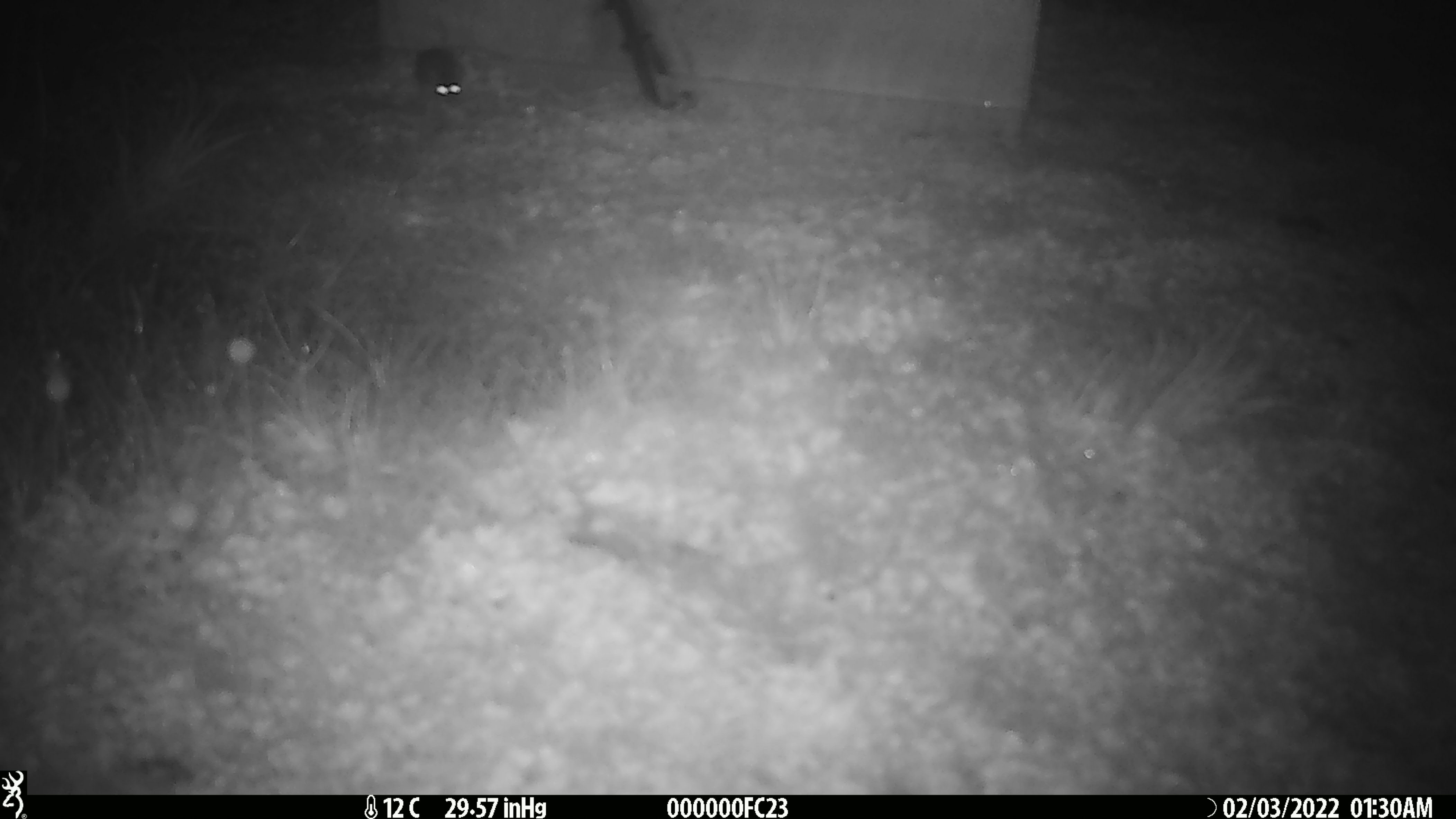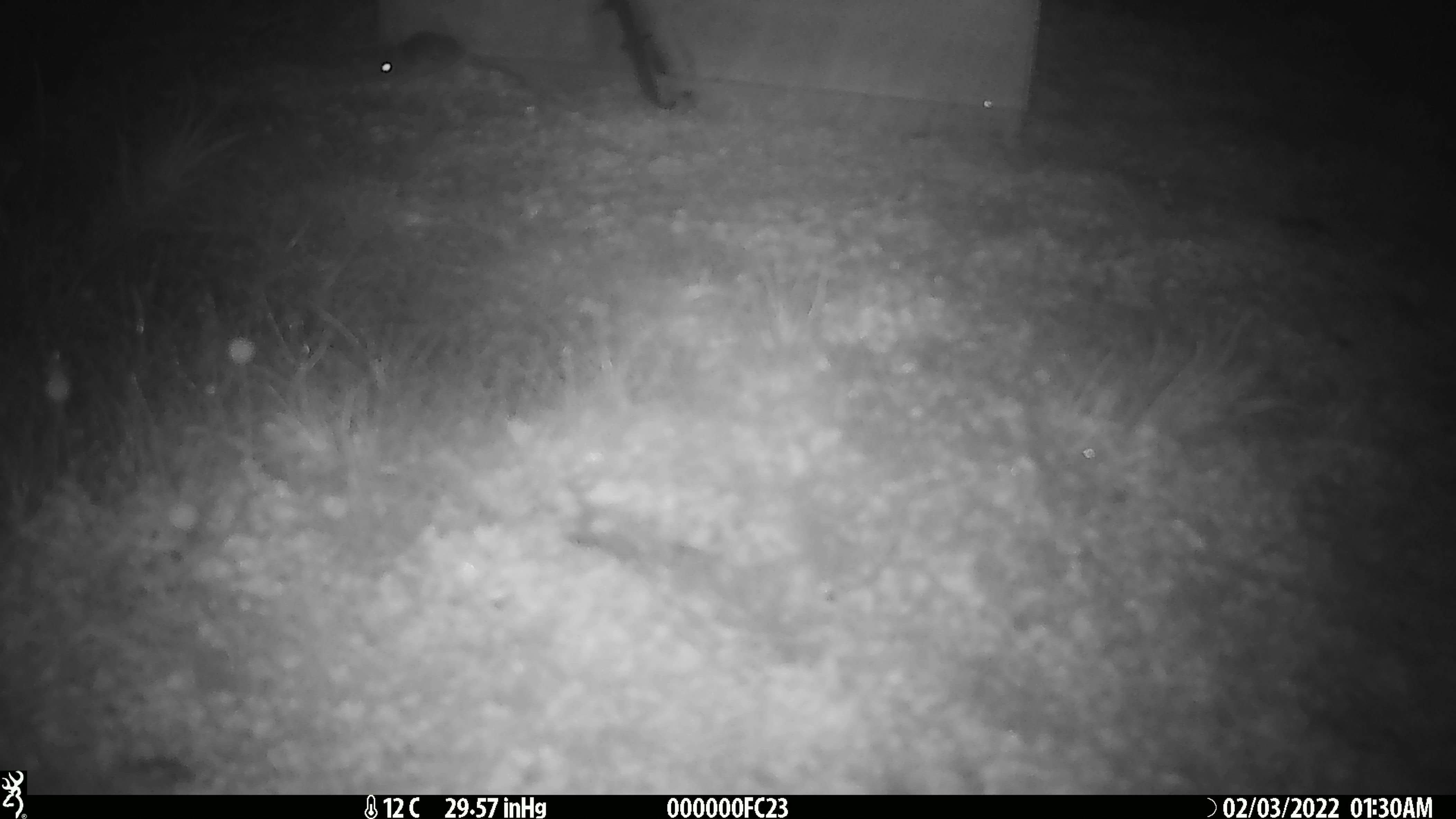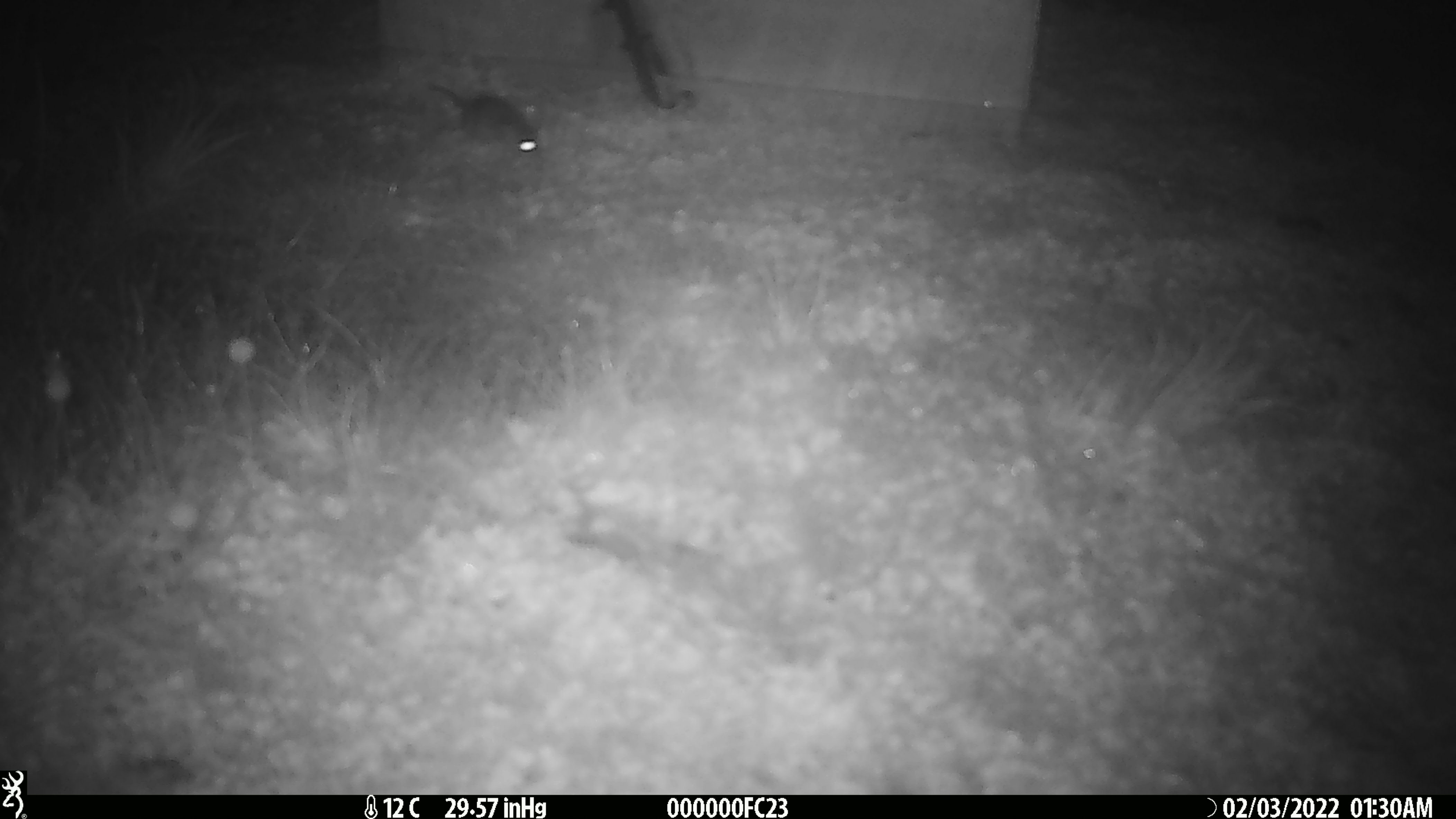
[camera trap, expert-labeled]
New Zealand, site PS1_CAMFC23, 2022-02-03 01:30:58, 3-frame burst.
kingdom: Animalia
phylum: Chordata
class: Mammalia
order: Rodentia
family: Muridae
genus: Mus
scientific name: Mus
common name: mouse